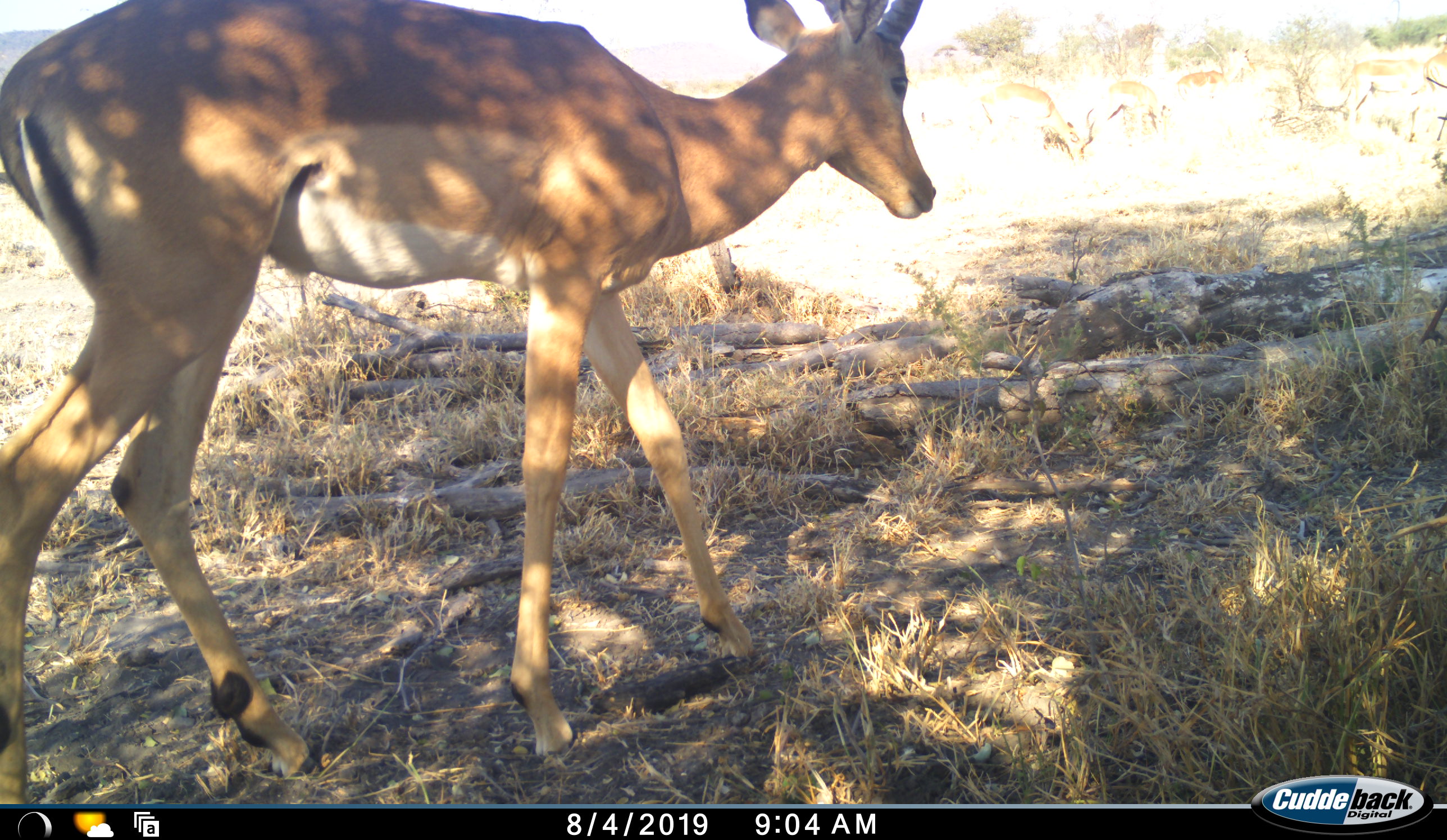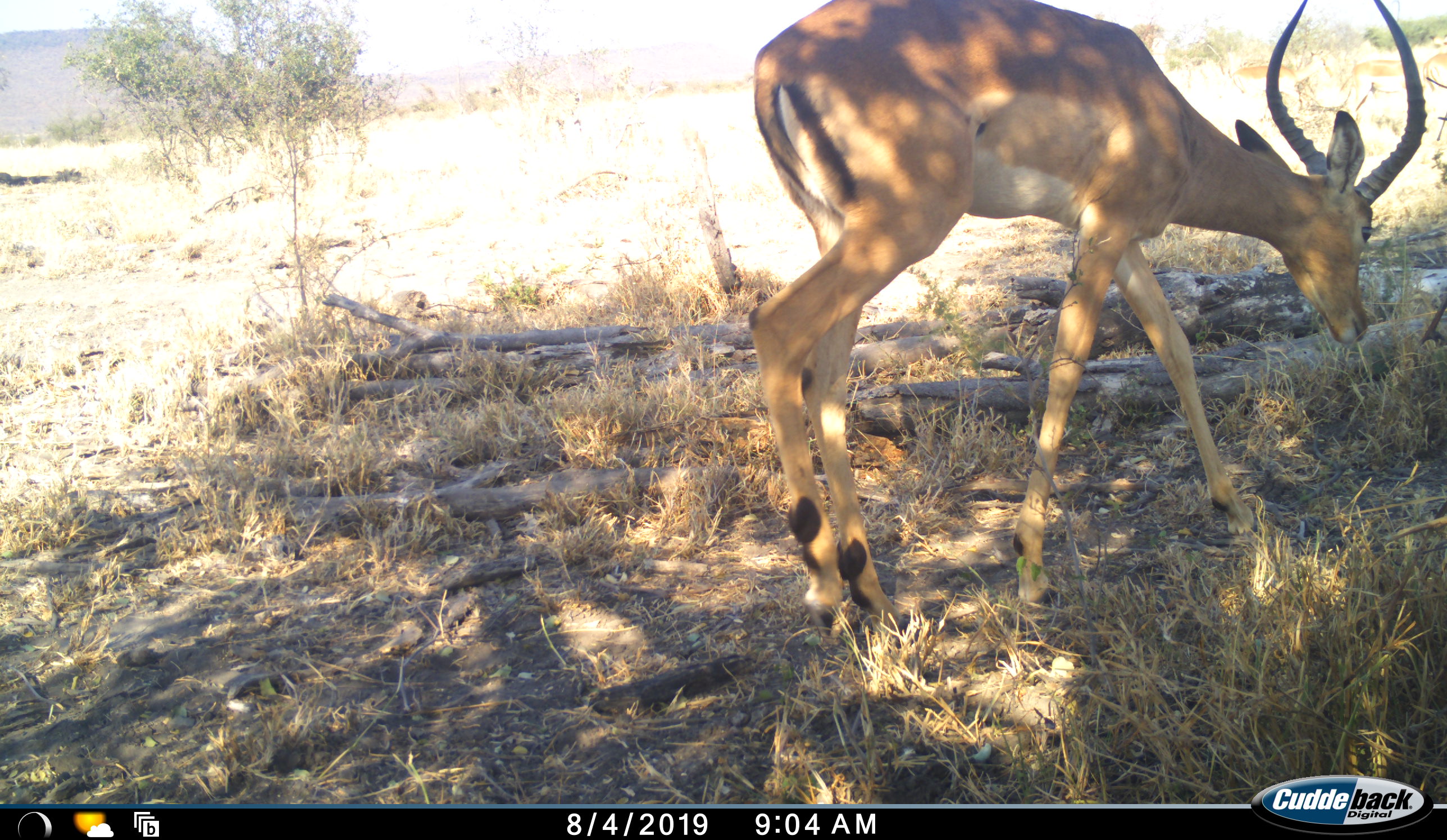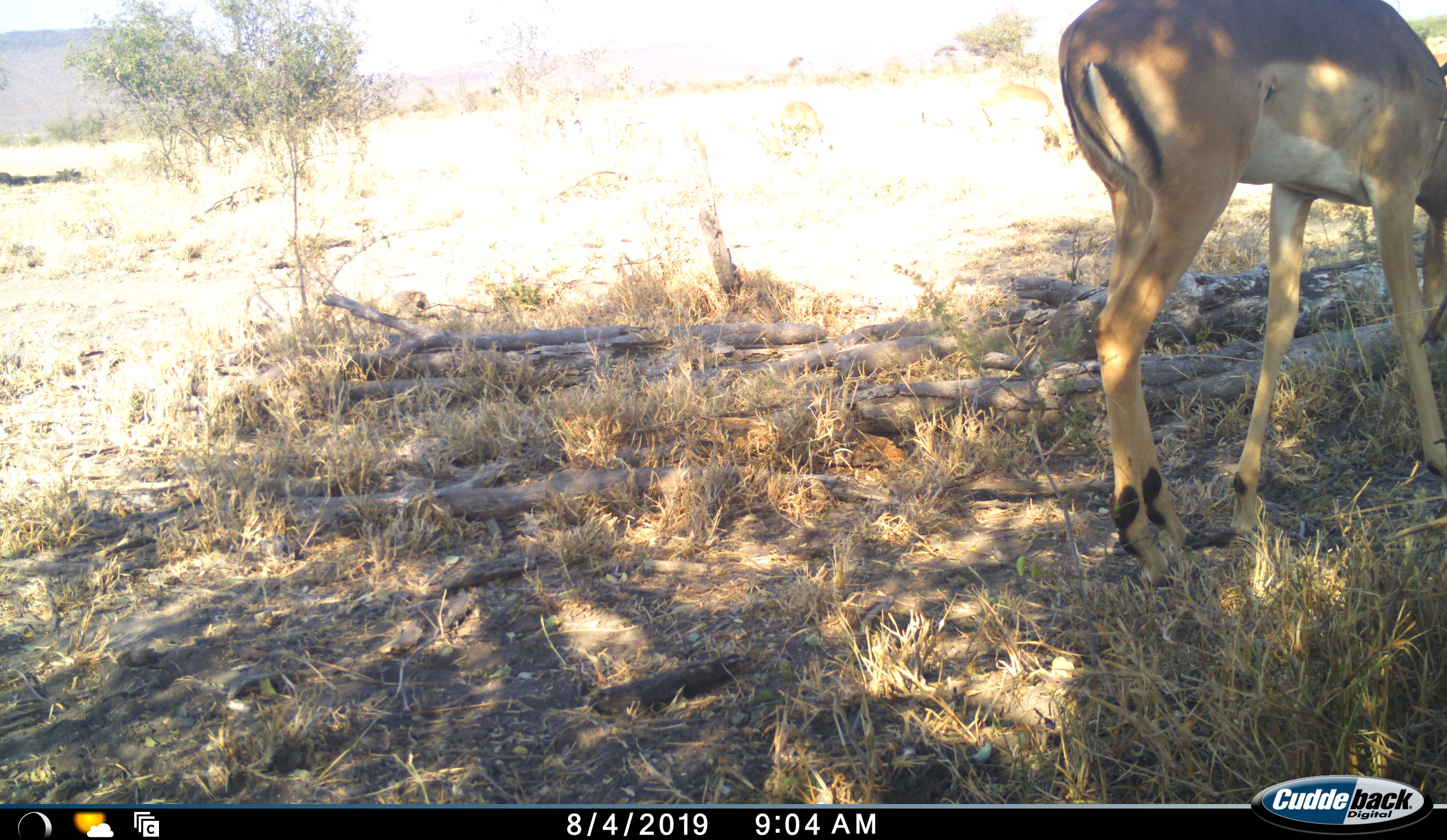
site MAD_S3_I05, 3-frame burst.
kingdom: Animalia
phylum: Chordata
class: Mammalia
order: Artiodactyla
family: Bovidae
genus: Aepyceros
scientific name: Aepyceros melampus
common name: impala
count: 1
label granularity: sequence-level